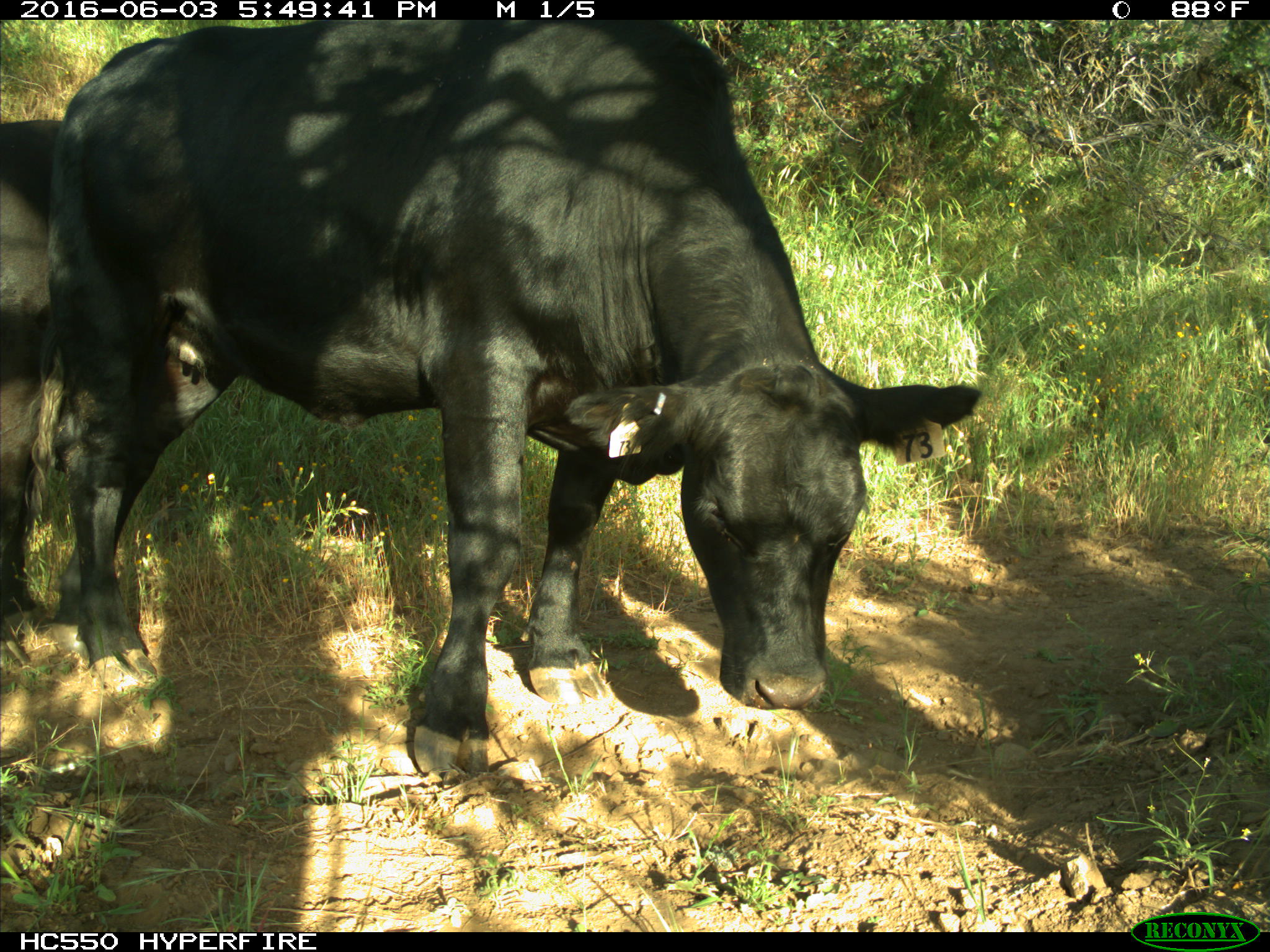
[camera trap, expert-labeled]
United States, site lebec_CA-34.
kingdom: Animalia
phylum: Chordata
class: Mammalia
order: Artiodactyla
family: Bovidae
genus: Bos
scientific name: Bos taurus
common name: domestic cow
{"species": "Bos taurus (domestic cow)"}